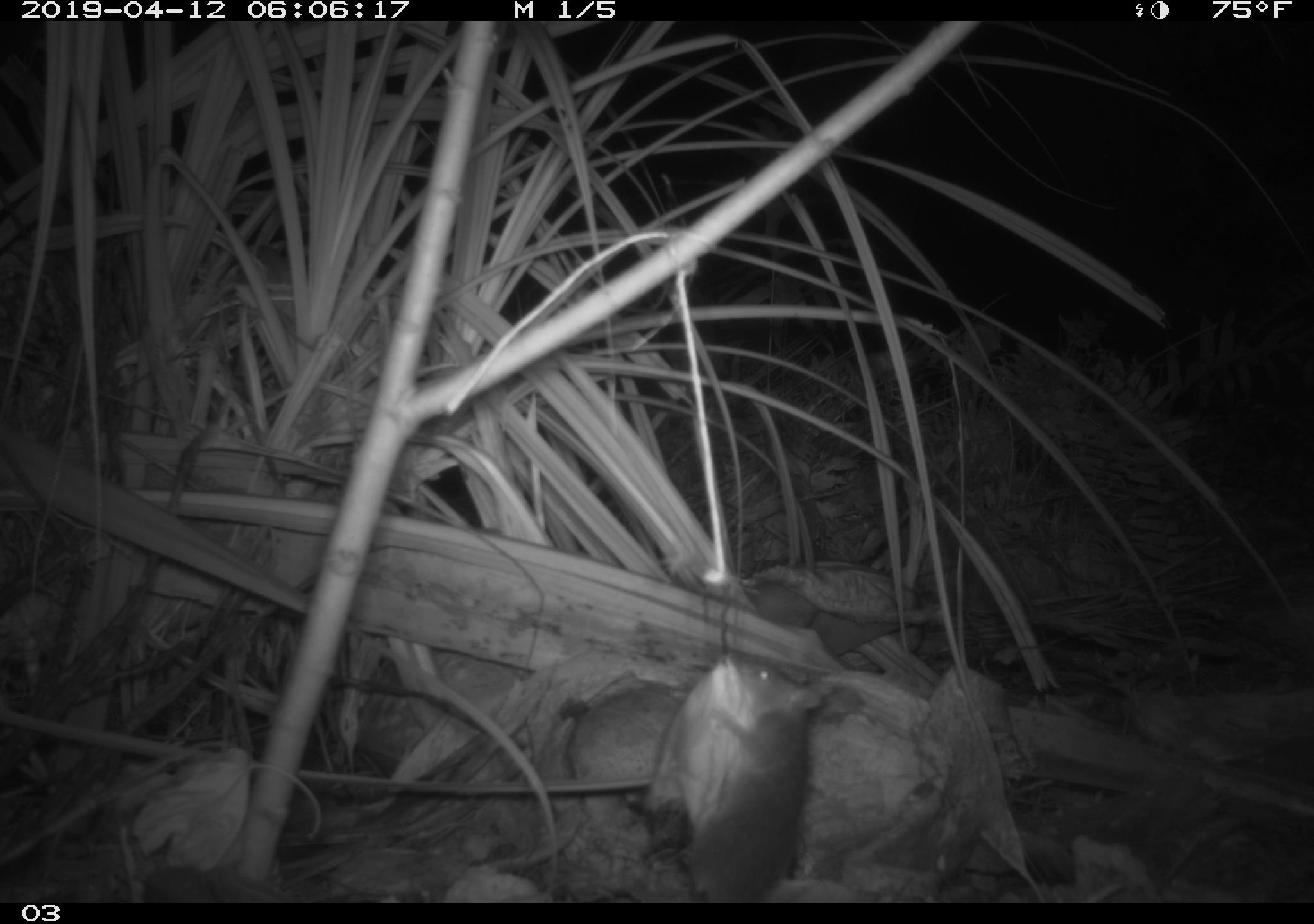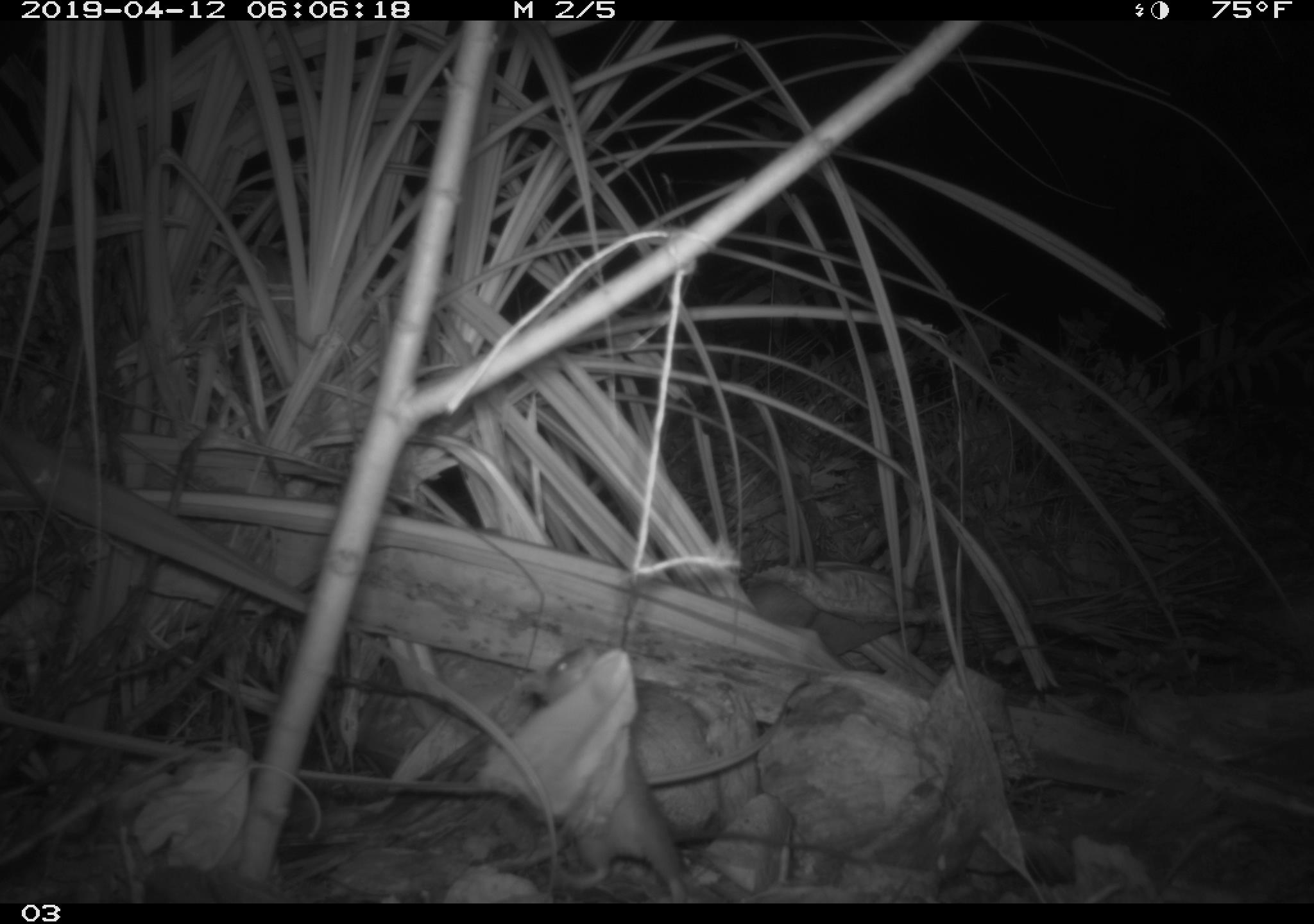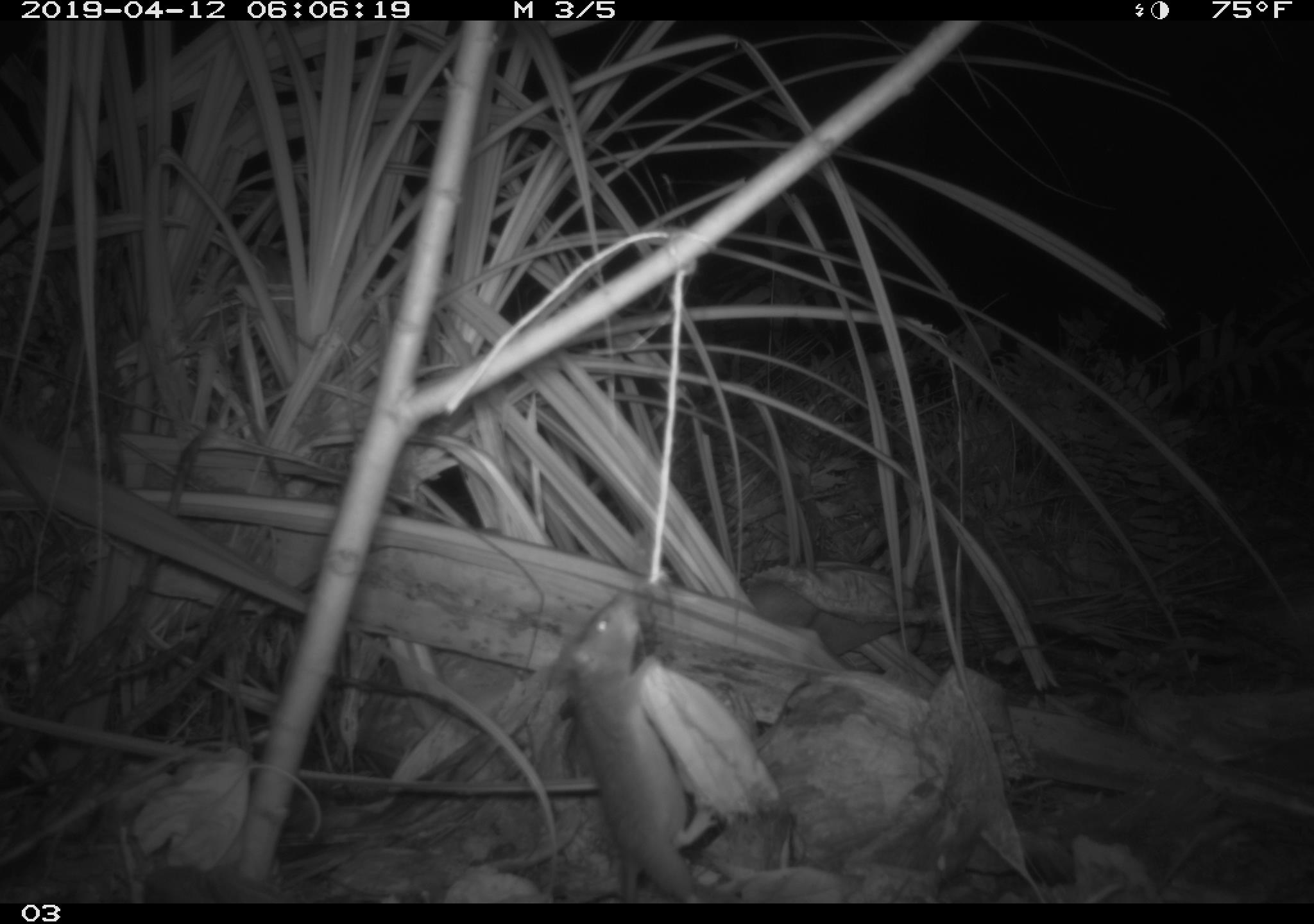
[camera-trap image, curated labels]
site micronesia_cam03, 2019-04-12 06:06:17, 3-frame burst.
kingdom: Animalia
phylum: Chordata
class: Mammalia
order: Rodentia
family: Muridae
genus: Rattus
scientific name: Rattus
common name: rat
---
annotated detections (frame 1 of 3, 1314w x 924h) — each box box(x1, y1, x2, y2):
rat: box(680, 661, 822, 905)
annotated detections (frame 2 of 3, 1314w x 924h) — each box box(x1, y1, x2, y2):
rat: box(538, 646, 703, 908)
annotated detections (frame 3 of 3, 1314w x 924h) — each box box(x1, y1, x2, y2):
rat: box(568, 595, 706, 905)